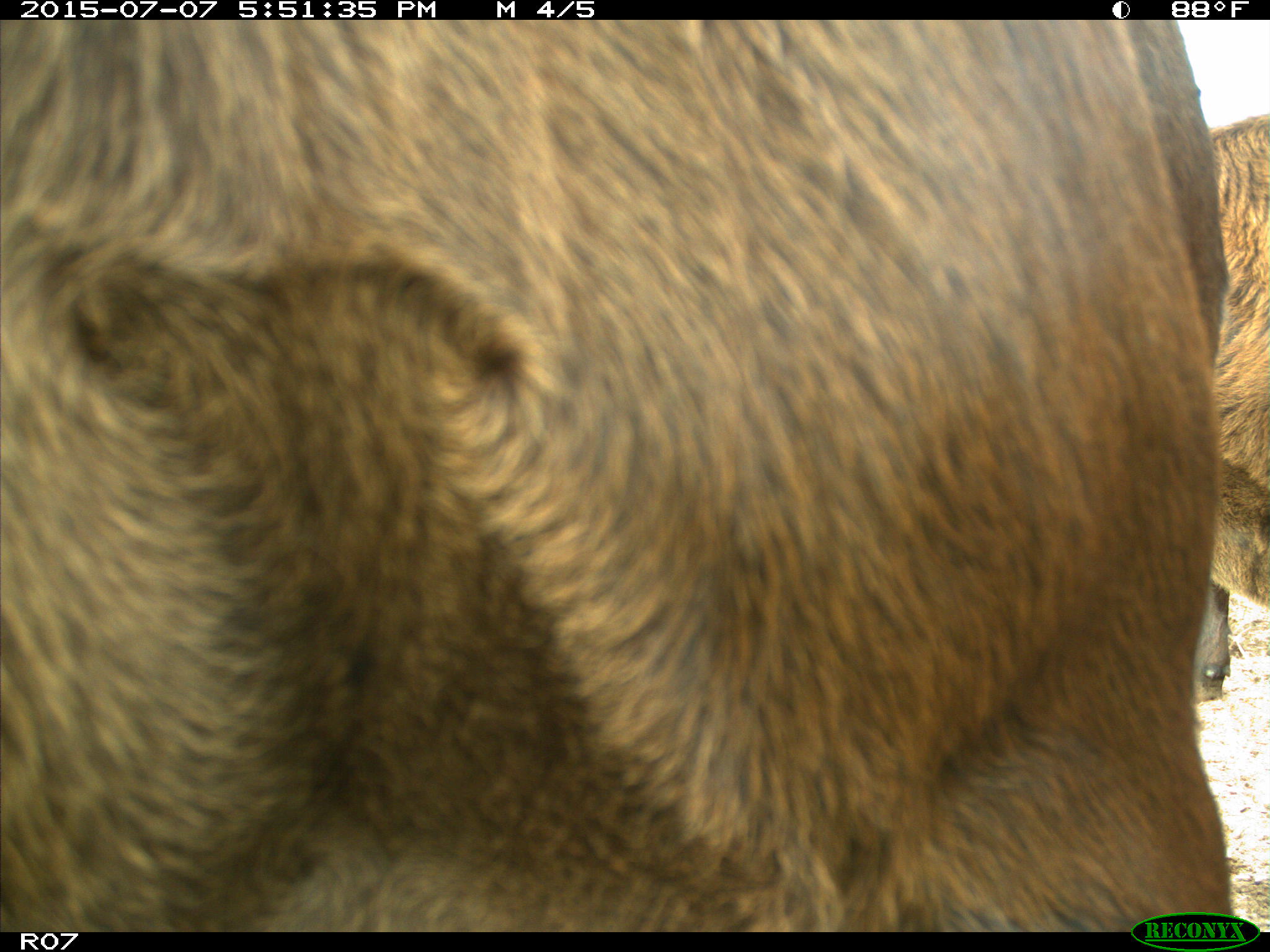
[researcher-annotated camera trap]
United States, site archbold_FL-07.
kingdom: Animalia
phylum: Chordata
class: Mammalia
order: Artiodactyla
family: Bovidae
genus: Bos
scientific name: Bos taurus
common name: domestic cow